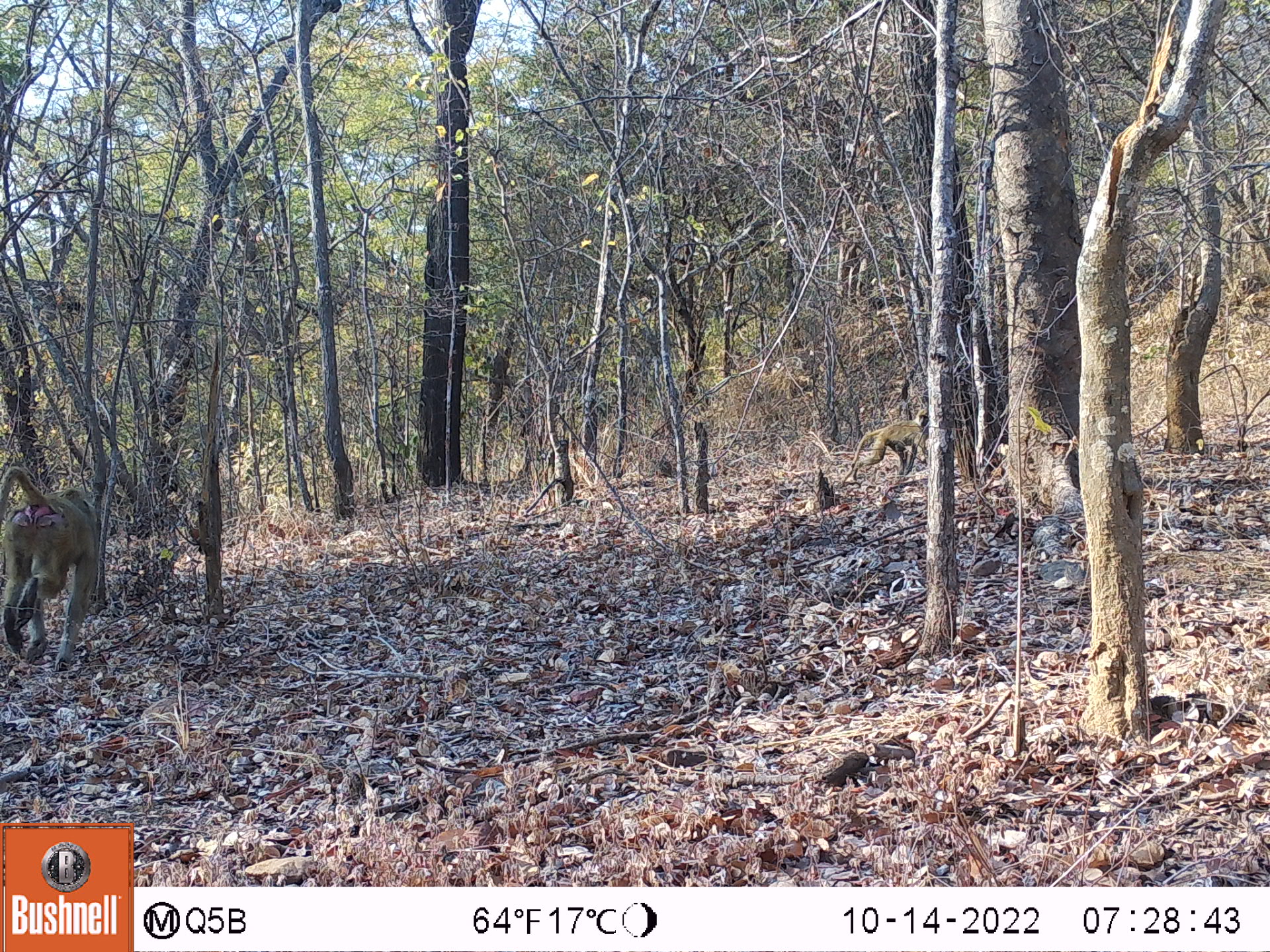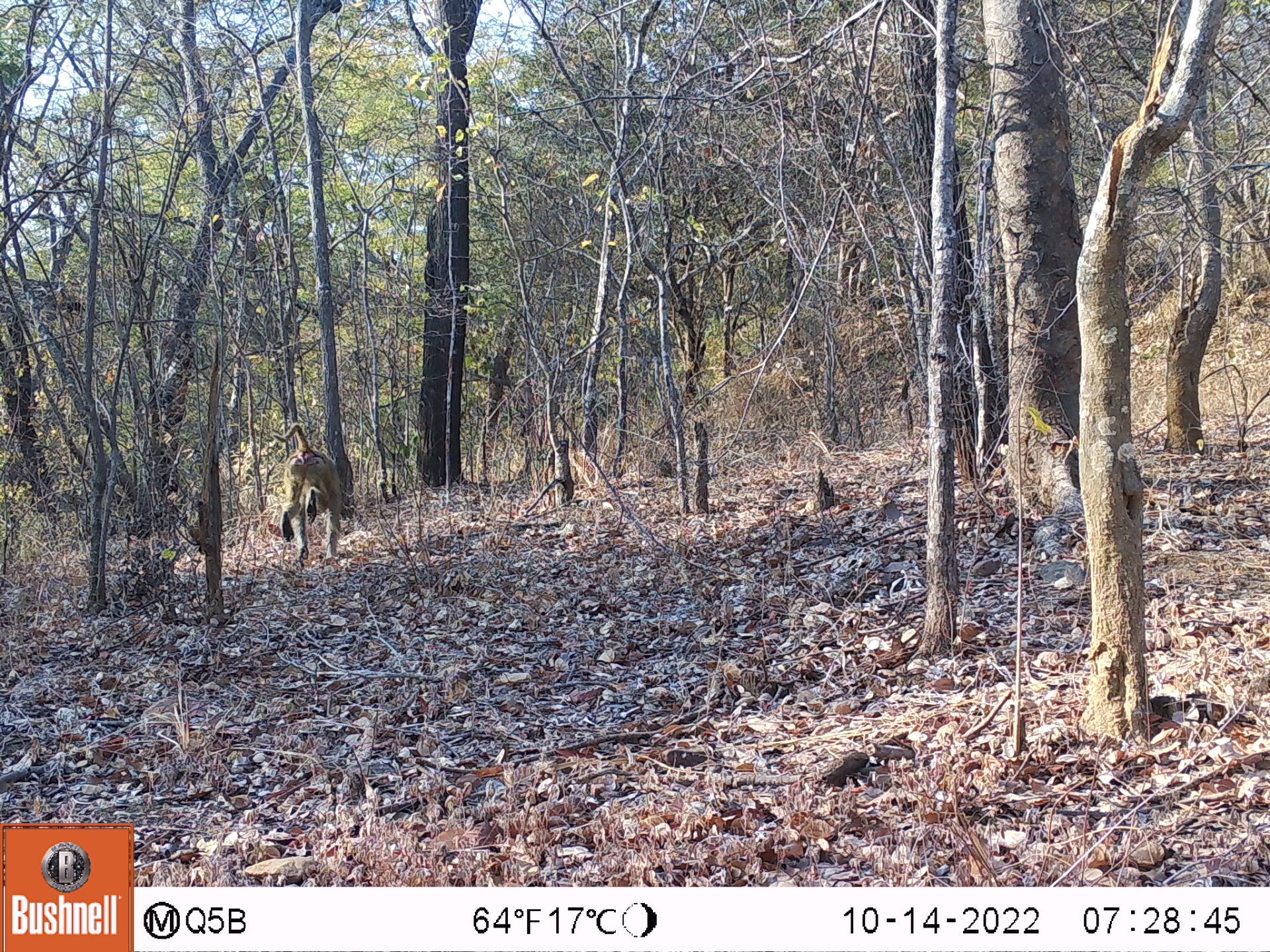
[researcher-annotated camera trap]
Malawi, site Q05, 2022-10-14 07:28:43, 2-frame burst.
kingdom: Animalia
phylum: Chordata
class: Mammalia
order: Primates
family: Cercopithecidae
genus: Papio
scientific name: Papio cynocephalus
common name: yellow baboon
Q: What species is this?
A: Yellow baboon (Papio cynocephalus).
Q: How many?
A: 2.